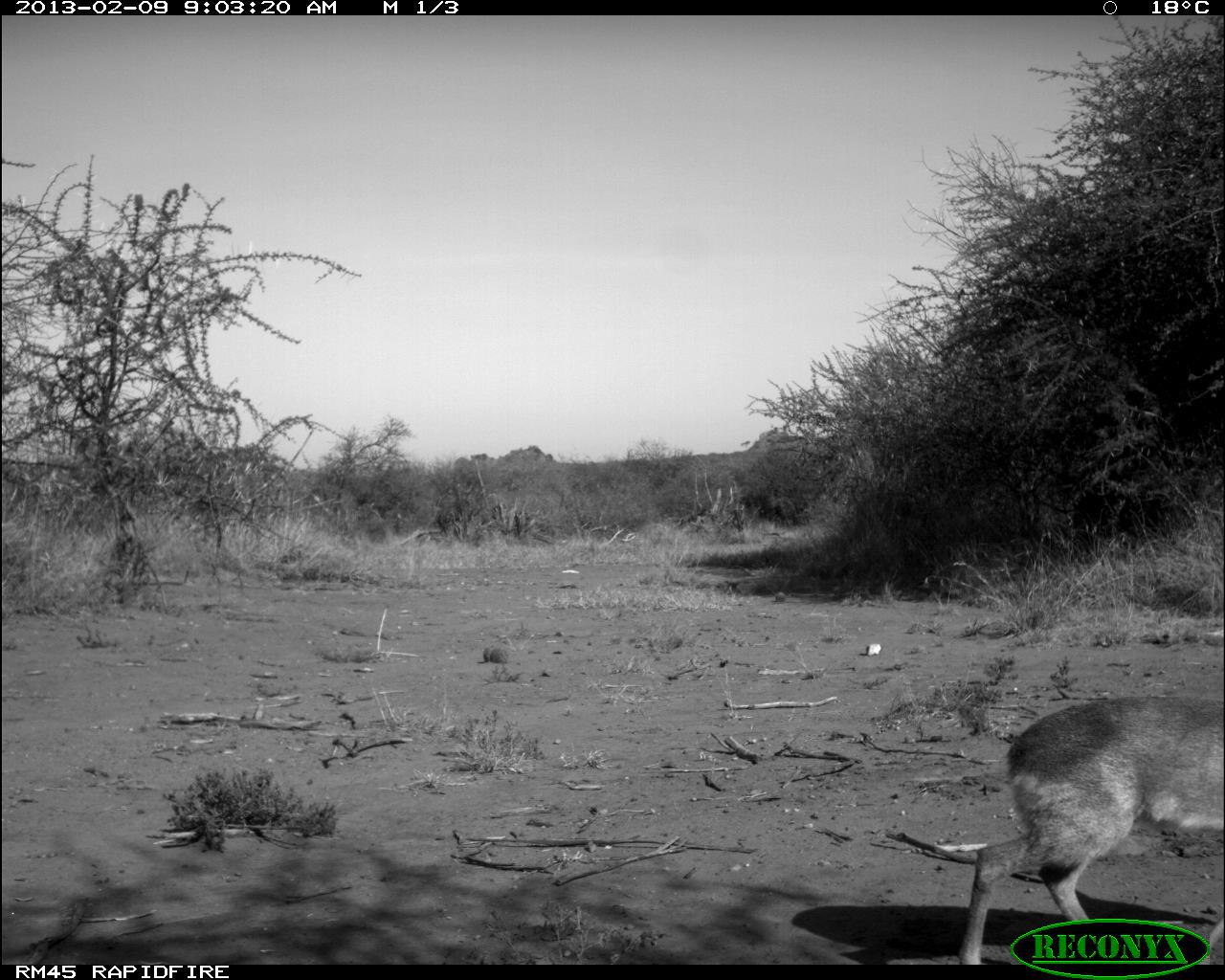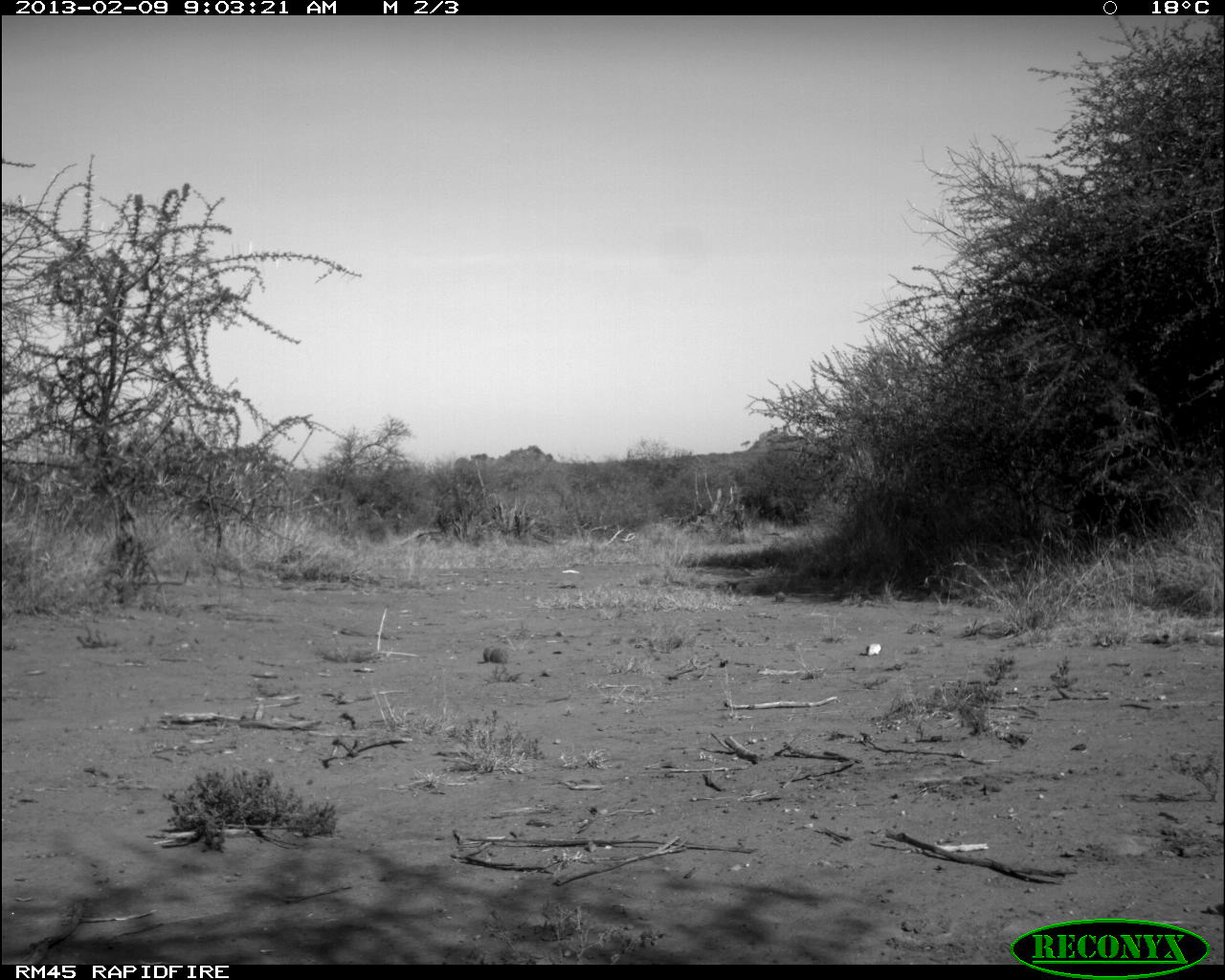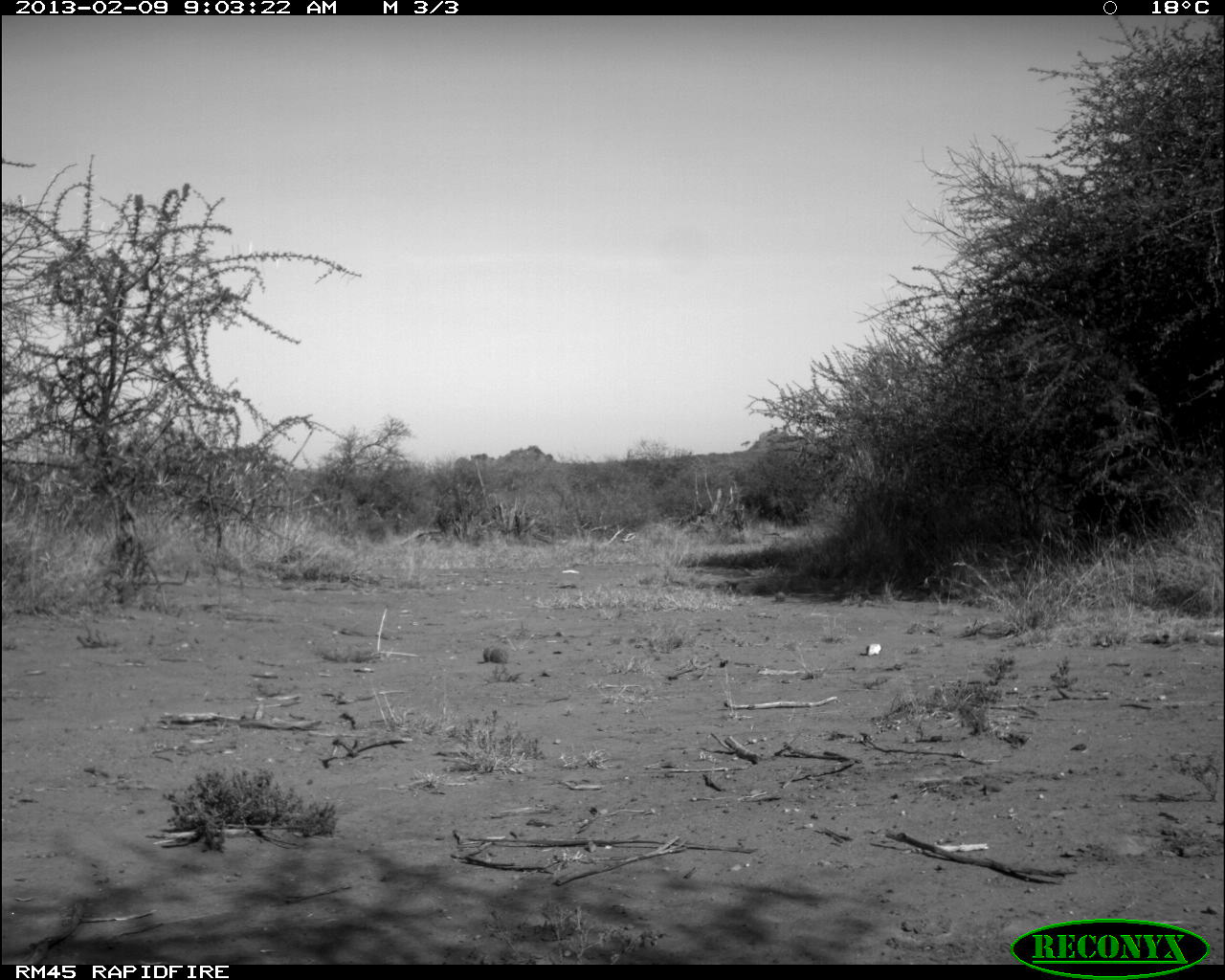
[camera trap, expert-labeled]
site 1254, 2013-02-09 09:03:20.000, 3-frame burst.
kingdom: Animalia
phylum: Chordata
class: Mammalia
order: Artiodactyla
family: Bovidae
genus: Madoqua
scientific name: Madoqua guentheri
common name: günther's dik-dik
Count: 1.